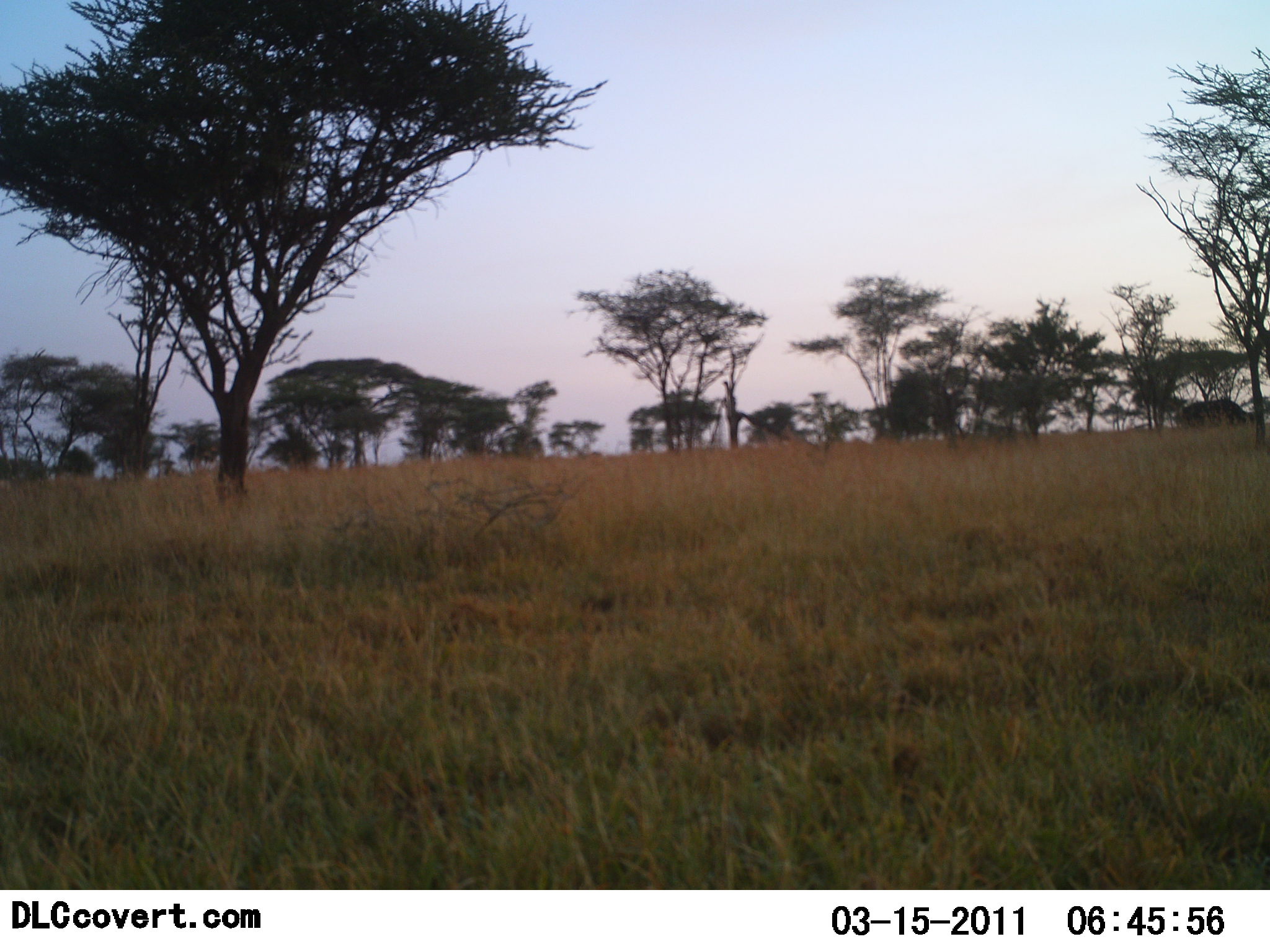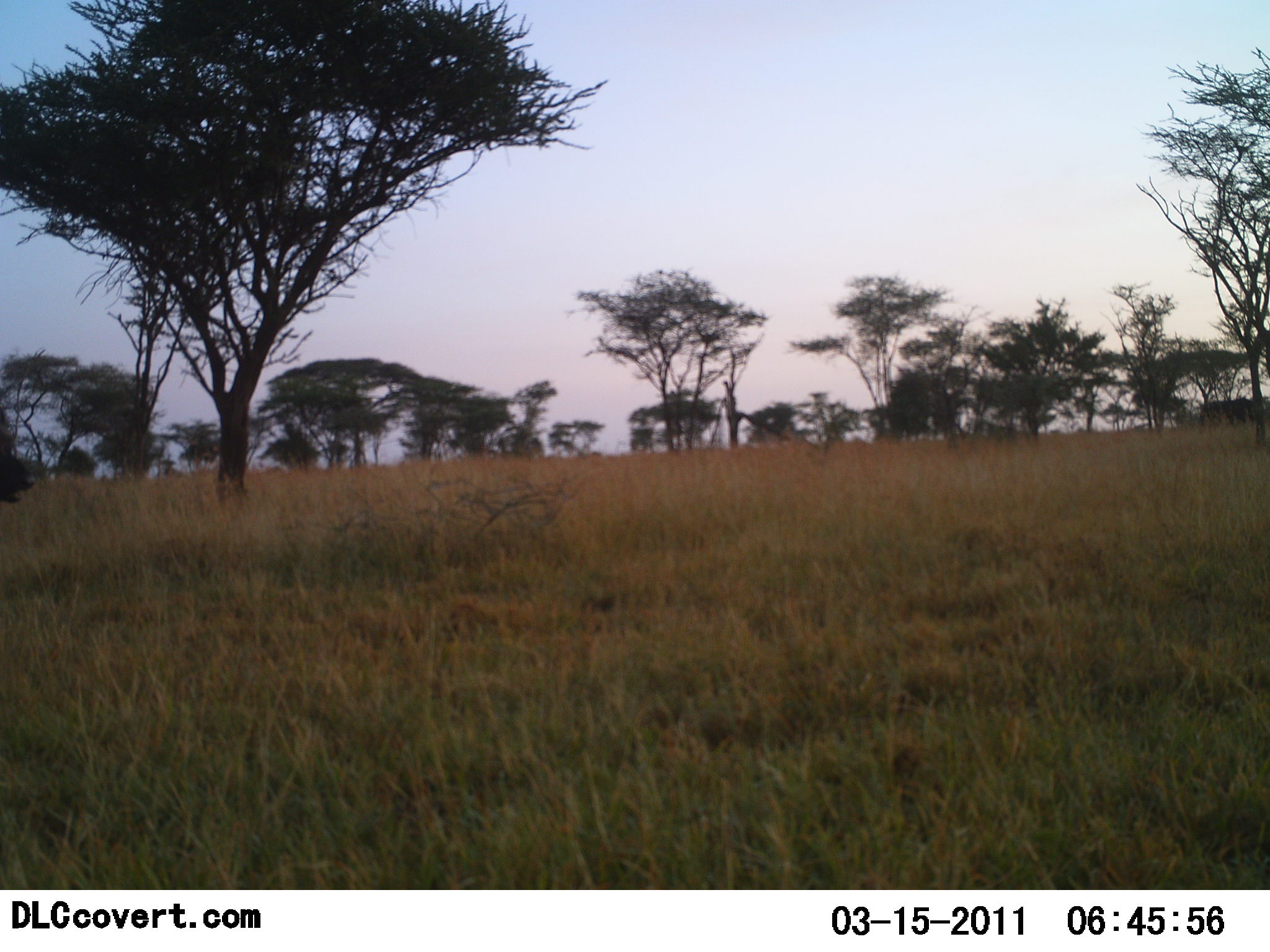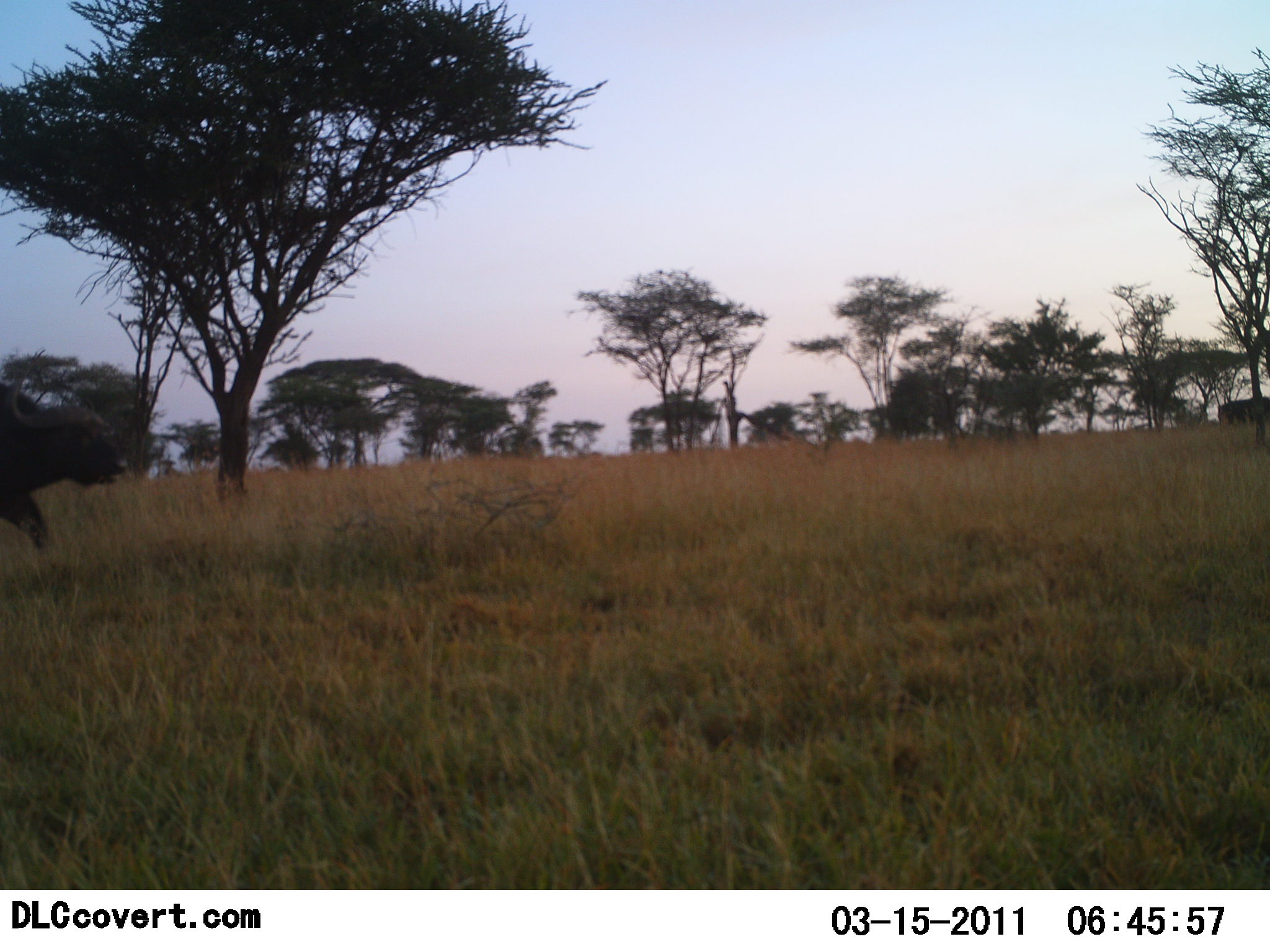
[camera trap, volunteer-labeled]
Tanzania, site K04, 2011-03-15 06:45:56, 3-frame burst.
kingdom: Animalia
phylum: Chordata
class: Mammalia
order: Artiodactyla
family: Bovidae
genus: Syncerus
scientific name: Syncerus caffer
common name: cape buffalo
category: buffalo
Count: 2.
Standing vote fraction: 0%.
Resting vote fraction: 0%.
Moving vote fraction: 100%.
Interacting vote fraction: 0%.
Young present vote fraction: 0%.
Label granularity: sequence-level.